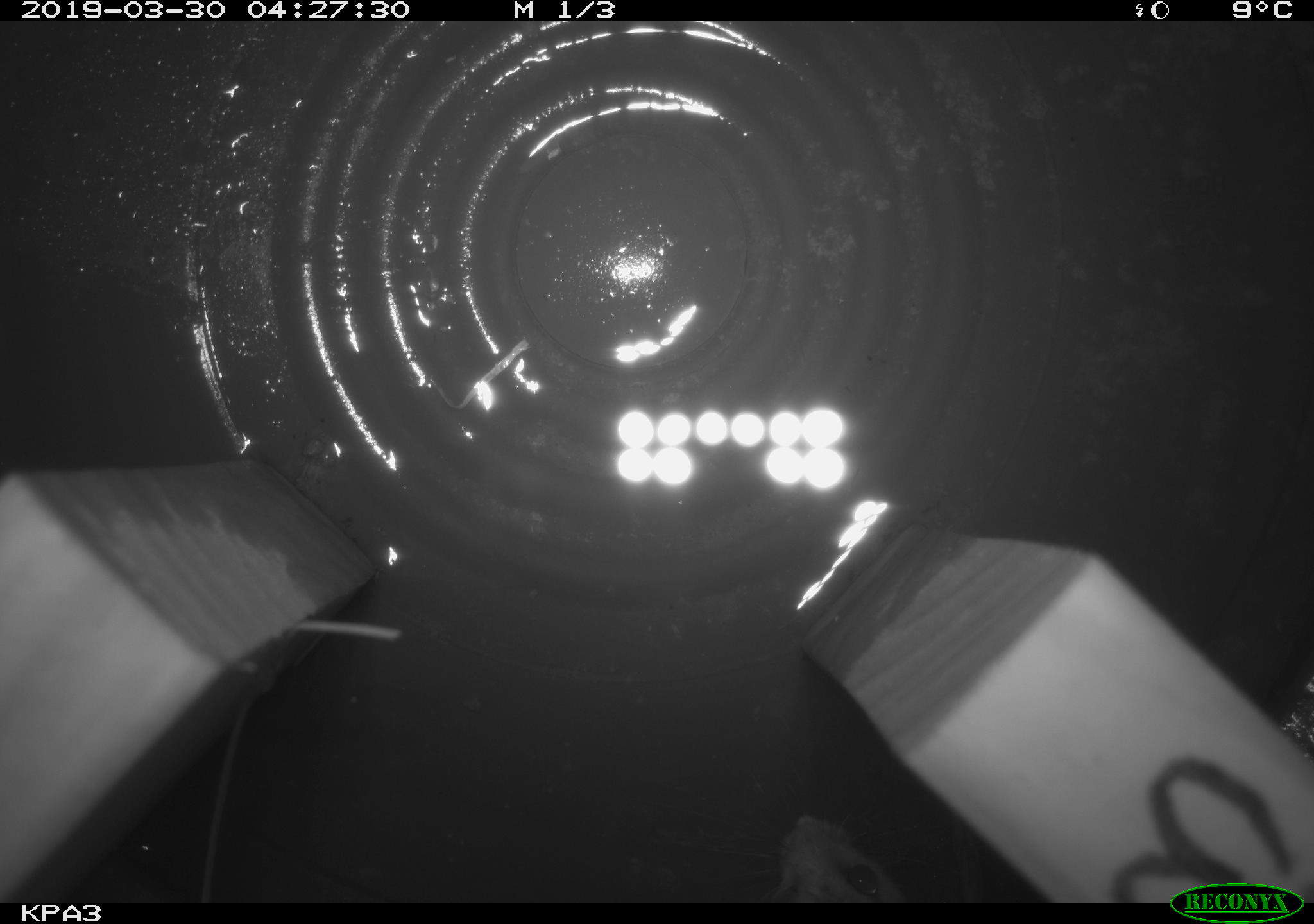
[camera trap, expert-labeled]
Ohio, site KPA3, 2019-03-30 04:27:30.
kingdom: Animalia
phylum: Chordata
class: Mammalia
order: Rodentia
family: Cricetidae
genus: Peromyscus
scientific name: Peromyscus leucopus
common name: white-footed mouse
White-footed mouse (Peromyscus leucopus).